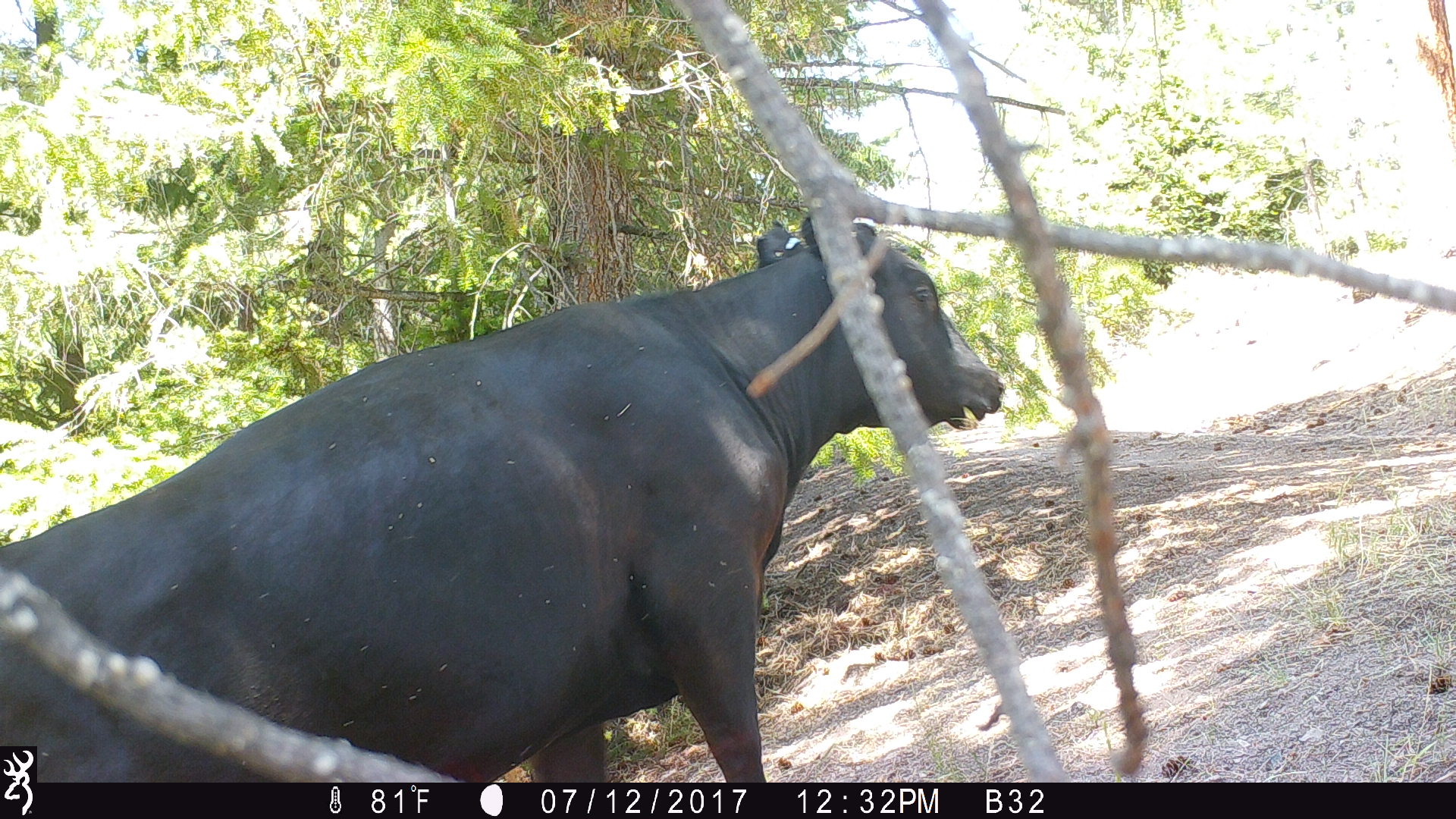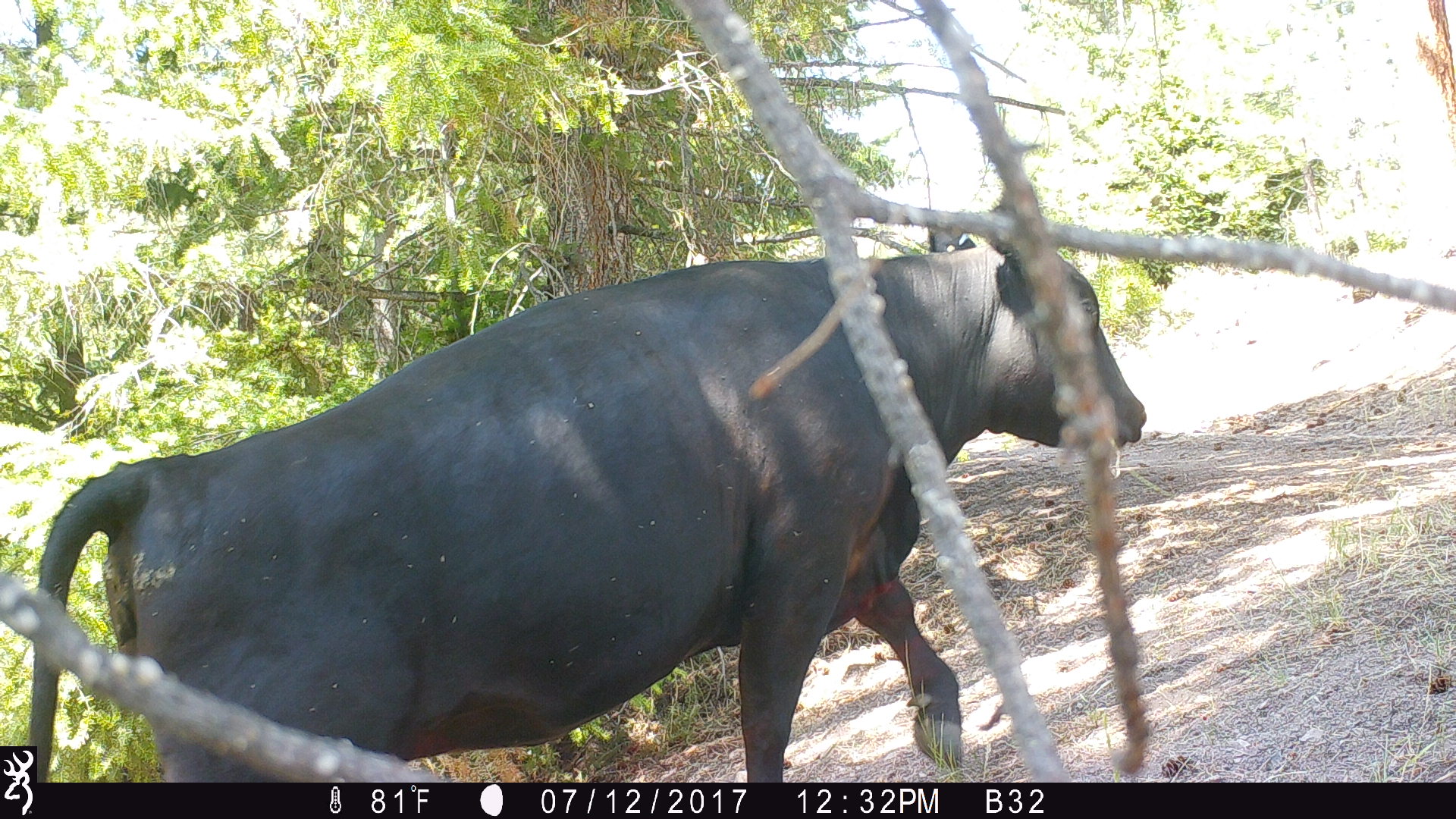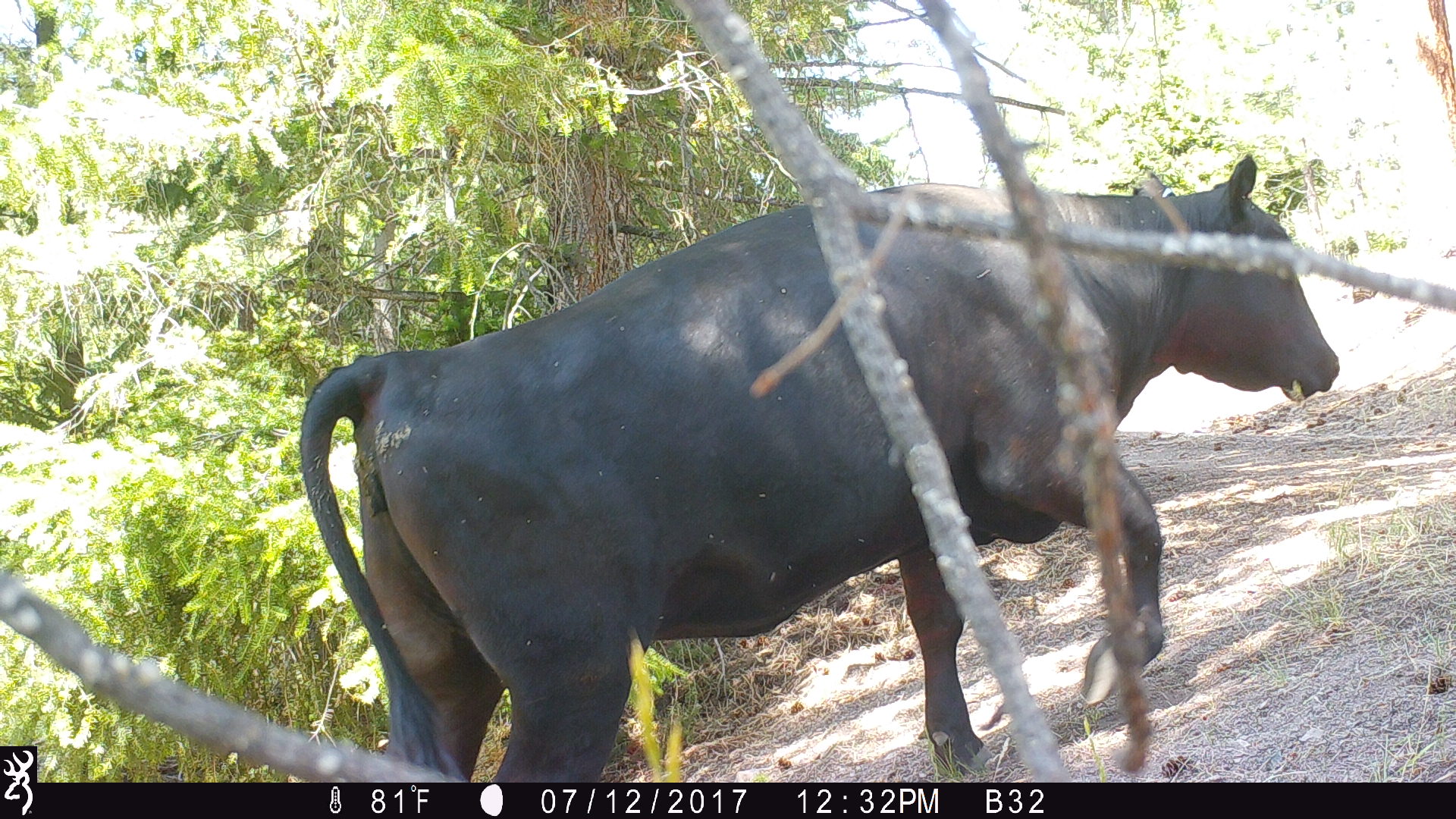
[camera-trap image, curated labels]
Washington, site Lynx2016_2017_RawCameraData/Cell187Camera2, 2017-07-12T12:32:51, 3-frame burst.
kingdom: Animalia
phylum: Chordata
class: Mammalia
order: Artiodactyla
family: Bovidae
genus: Bos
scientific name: Bos taurus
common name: domestic cattle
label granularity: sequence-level